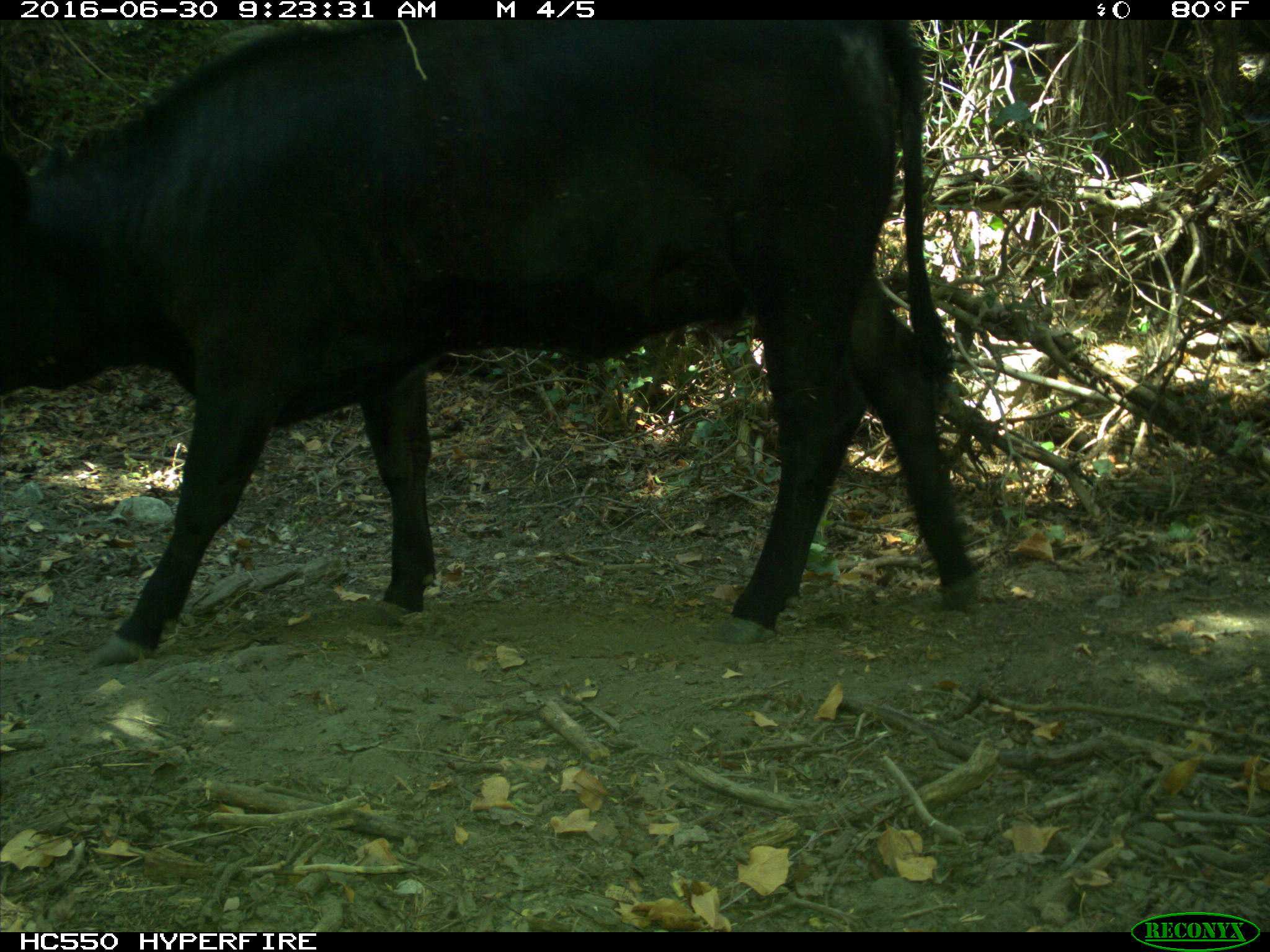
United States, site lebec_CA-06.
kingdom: Animalia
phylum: Chordata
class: Mammalia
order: Artiodactyla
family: Bovidae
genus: Bos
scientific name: Bos taurus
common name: domestic cow